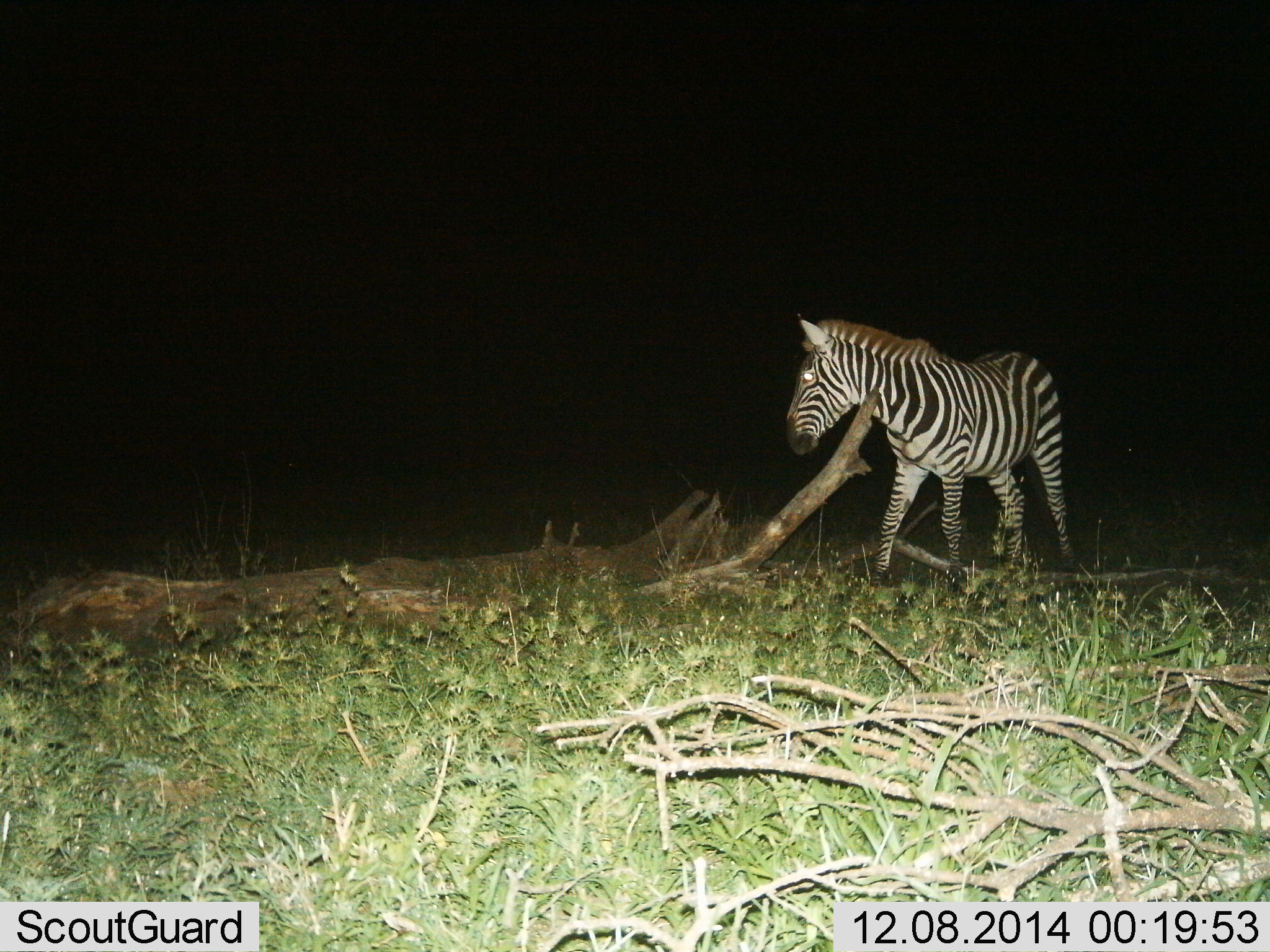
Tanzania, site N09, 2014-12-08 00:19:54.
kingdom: Animalia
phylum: Chordata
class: Mammalia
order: Perissodactyla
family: Equidae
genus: Equus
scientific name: Equus quagga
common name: plains zebra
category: zebra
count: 1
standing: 70%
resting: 0%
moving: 40%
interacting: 0%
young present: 0%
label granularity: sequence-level